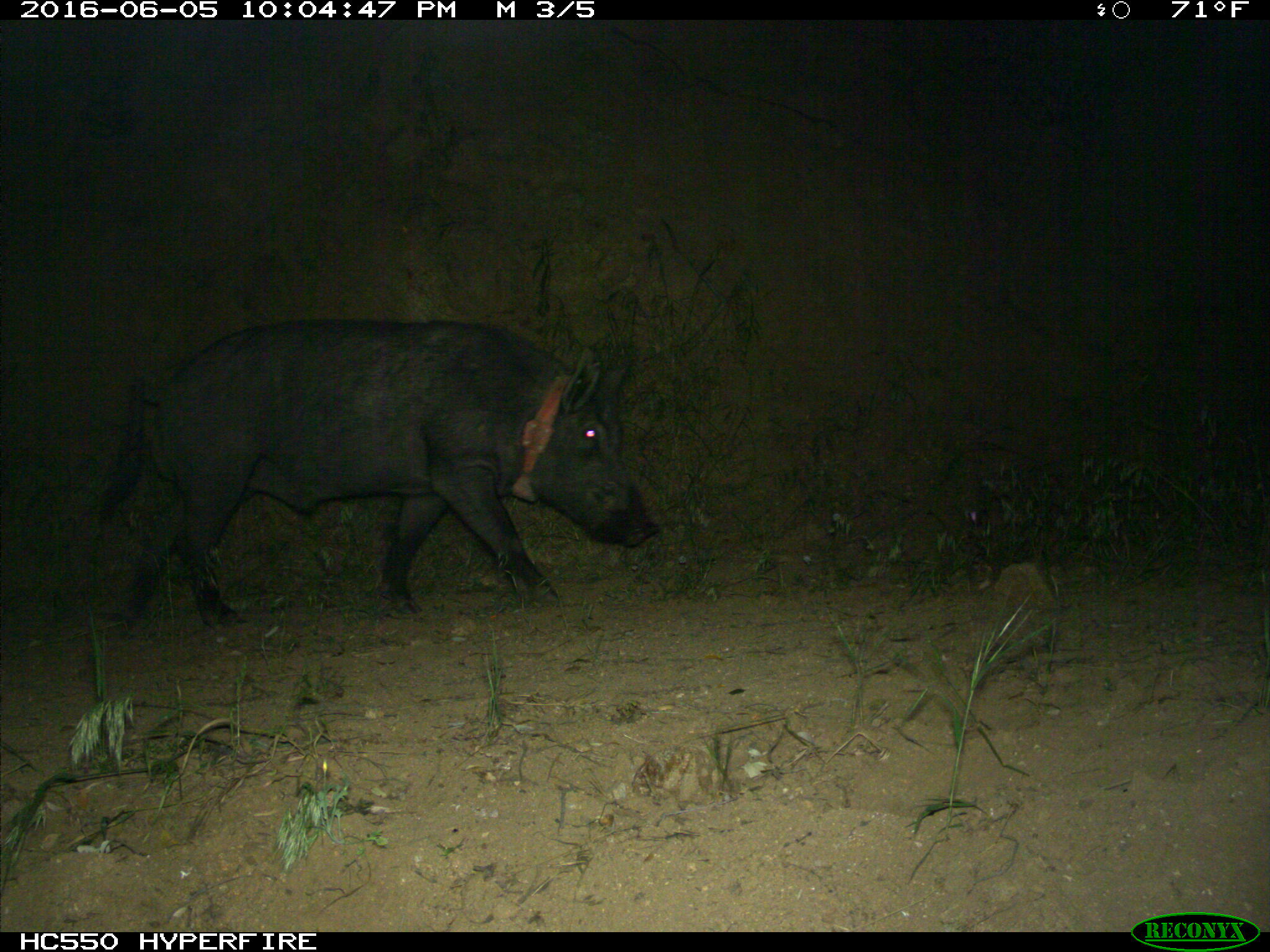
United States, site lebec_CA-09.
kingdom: Animalia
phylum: Chordata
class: Mammalia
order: Artiodactyla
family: Suidae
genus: Sus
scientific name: Sus scrofa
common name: wild boar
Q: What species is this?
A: Sus scrofa (wild boar).